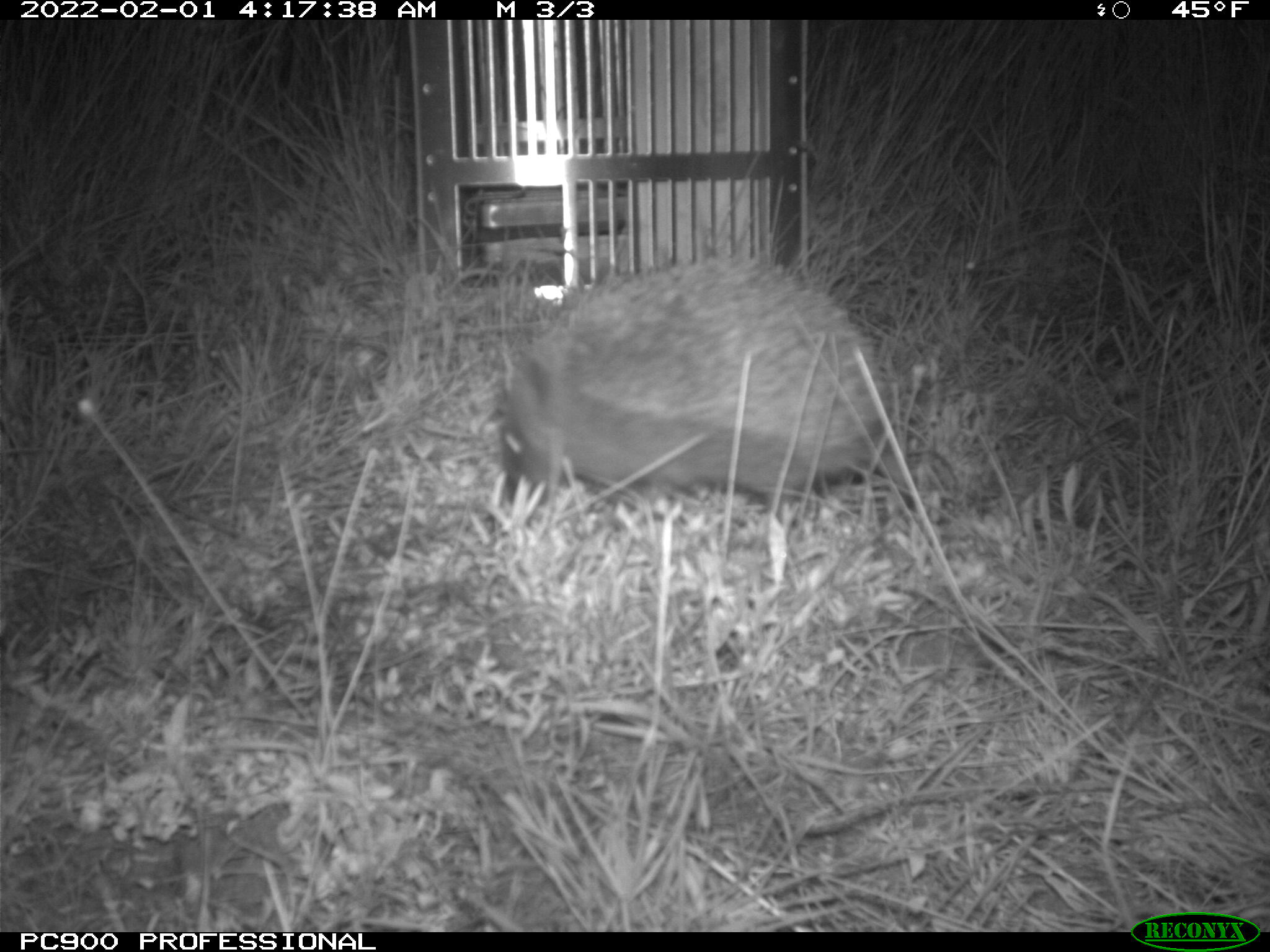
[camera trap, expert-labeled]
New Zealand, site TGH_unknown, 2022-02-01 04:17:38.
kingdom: Animalia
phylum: Chordata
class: Mammalia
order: Eulipotyphla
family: Erinaceidae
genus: Erinaceus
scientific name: Erinaceus europaeus europaeus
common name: european hedgehog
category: hedgehog